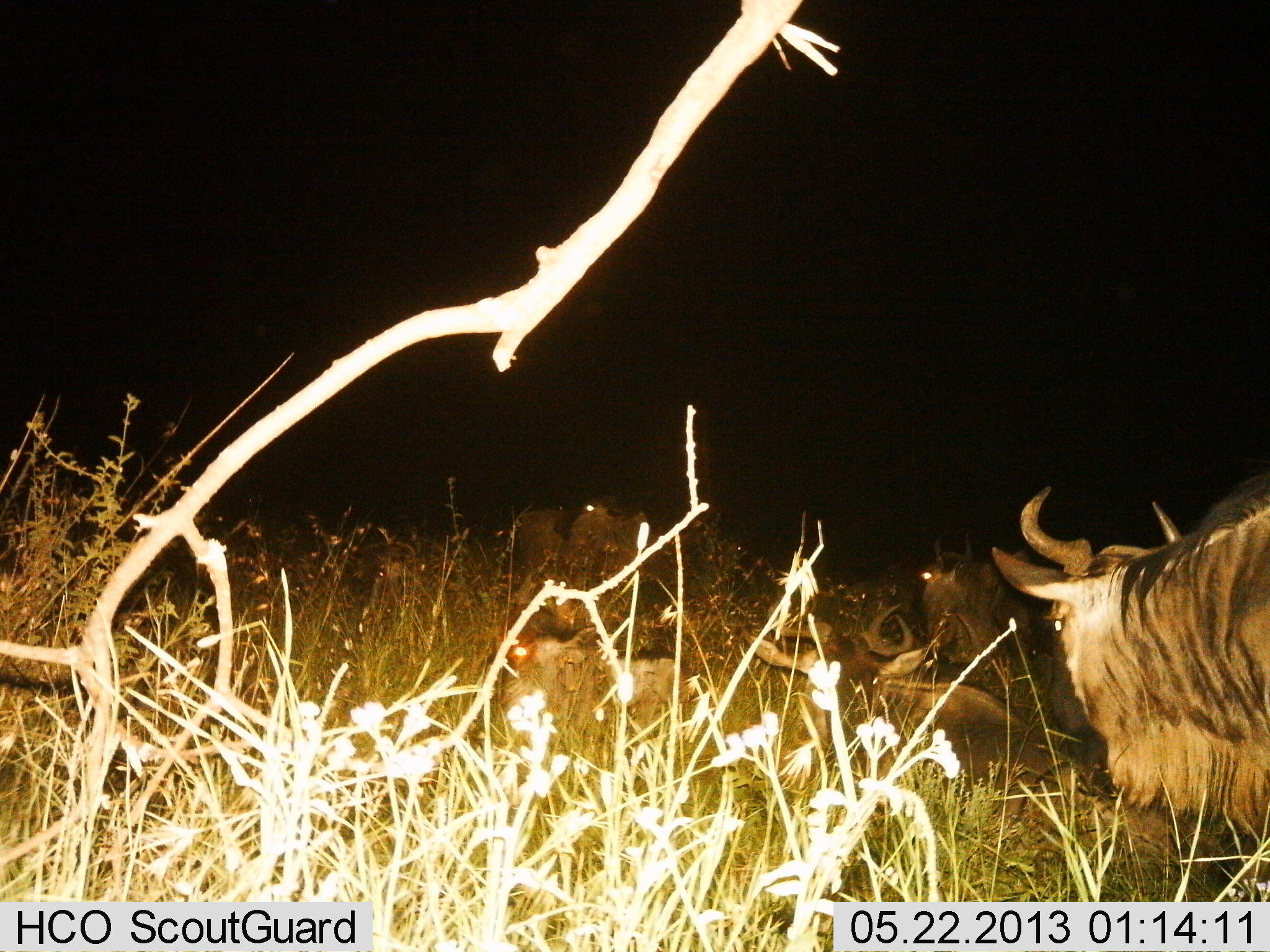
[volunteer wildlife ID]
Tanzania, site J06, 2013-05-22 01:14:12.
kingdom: Animalia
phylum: Chordata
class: Mammalia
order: Artiodactyla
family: Bovidae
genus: Connochaetes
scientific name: Connochaetes taurinus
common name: blue wildebeest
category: wildebeest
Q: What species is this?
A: Wildebeest (blue wildebeest) (Connochaetes taurinus).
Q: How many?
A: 5.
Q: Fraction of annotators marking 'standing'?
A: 80%.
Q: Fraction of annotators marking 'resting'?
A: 70%.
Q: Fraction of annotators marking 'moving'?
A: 0%.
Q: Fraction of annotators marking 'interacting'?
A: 0%.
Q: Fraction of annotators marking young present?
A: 10%.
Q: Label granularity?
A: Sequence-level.